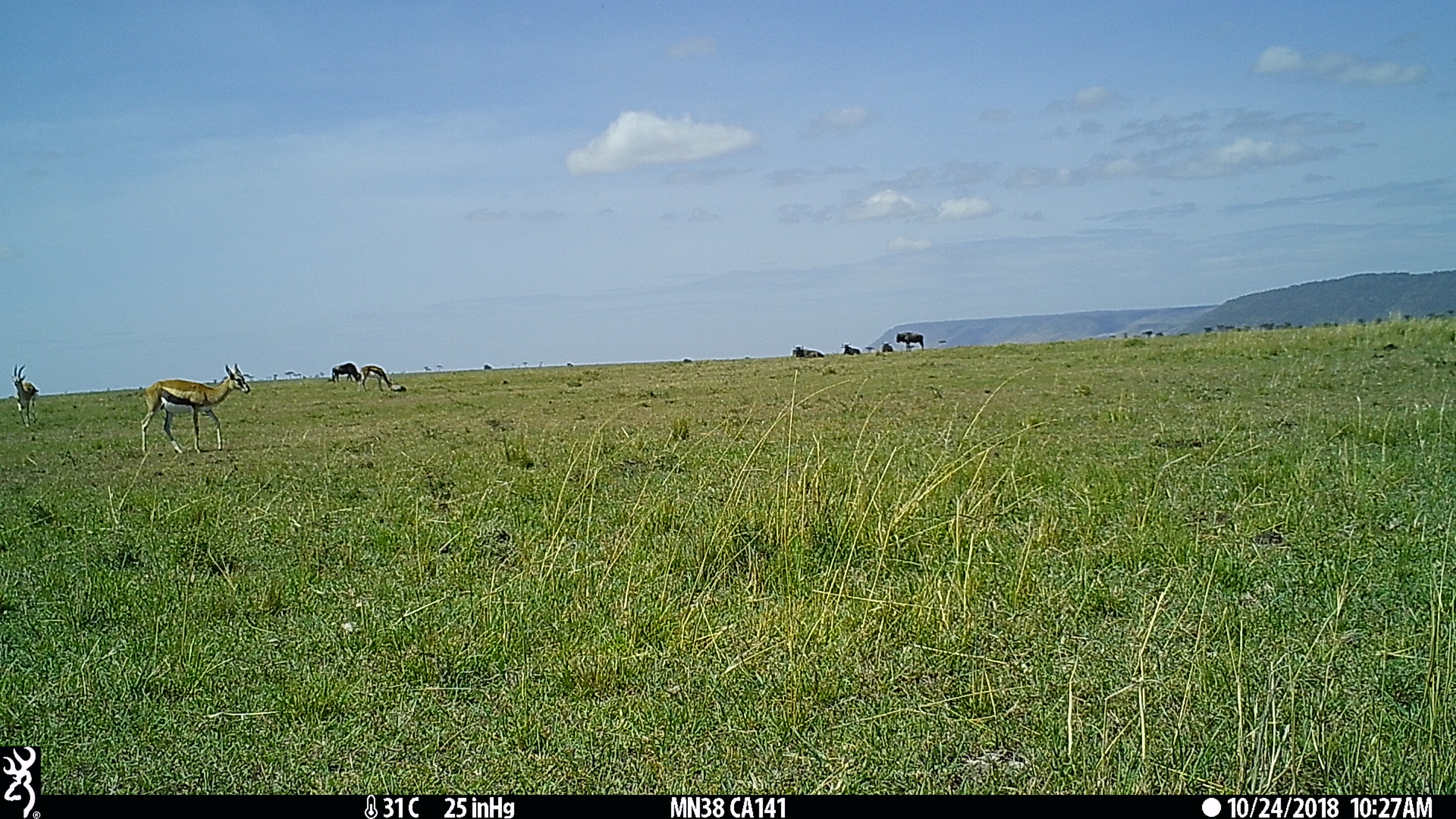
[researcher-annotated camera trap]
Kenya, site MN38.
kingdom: Animalia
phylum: Chordata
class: Mammalia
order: Artiodactyla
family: Bovidae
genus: Eudorcas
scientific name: Eudorcas thomsonii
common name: thomon's gazelle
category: gazelle thomsons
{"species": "gazelle thomsons (thomon's gazelle) (Eudorcas thomsonii)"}